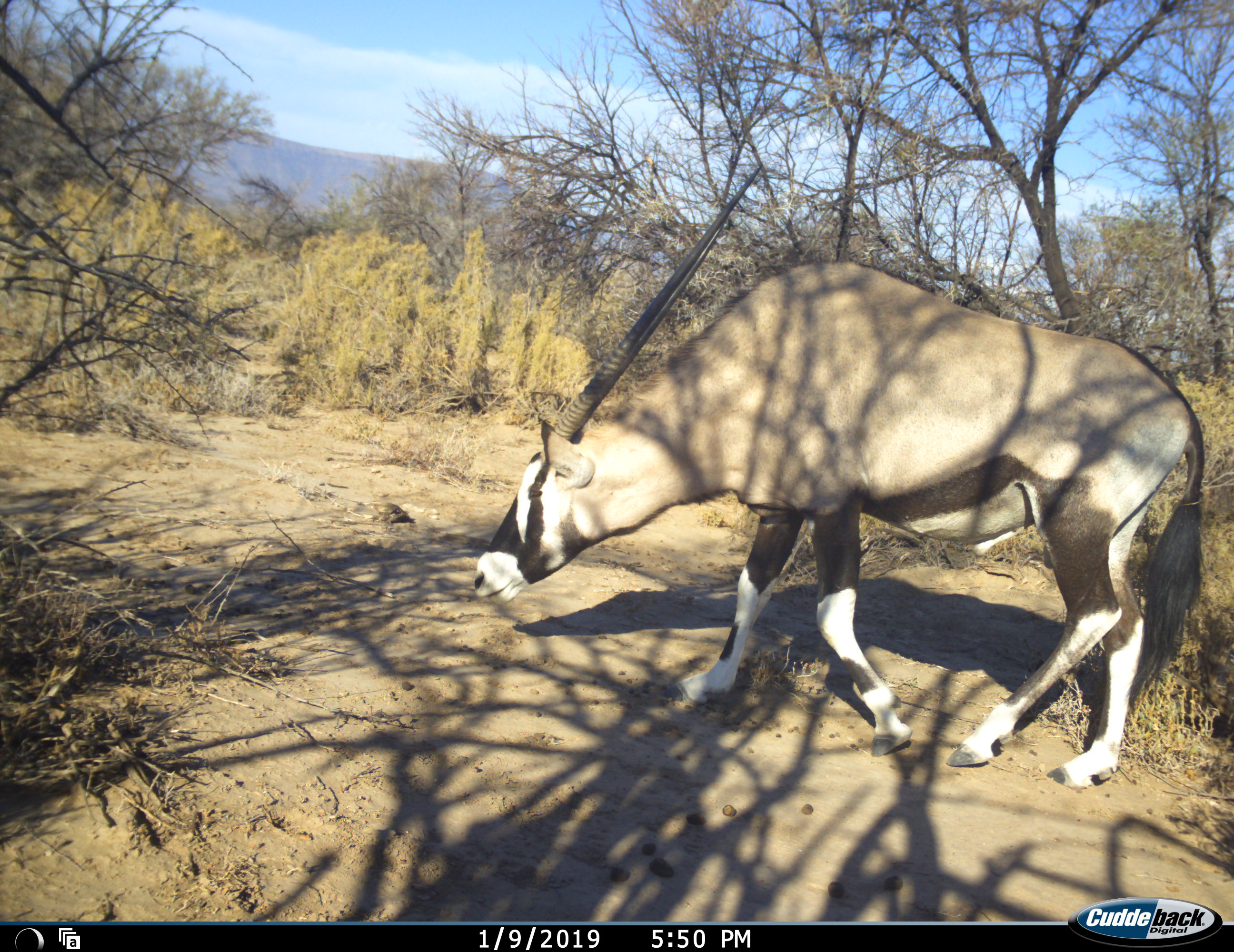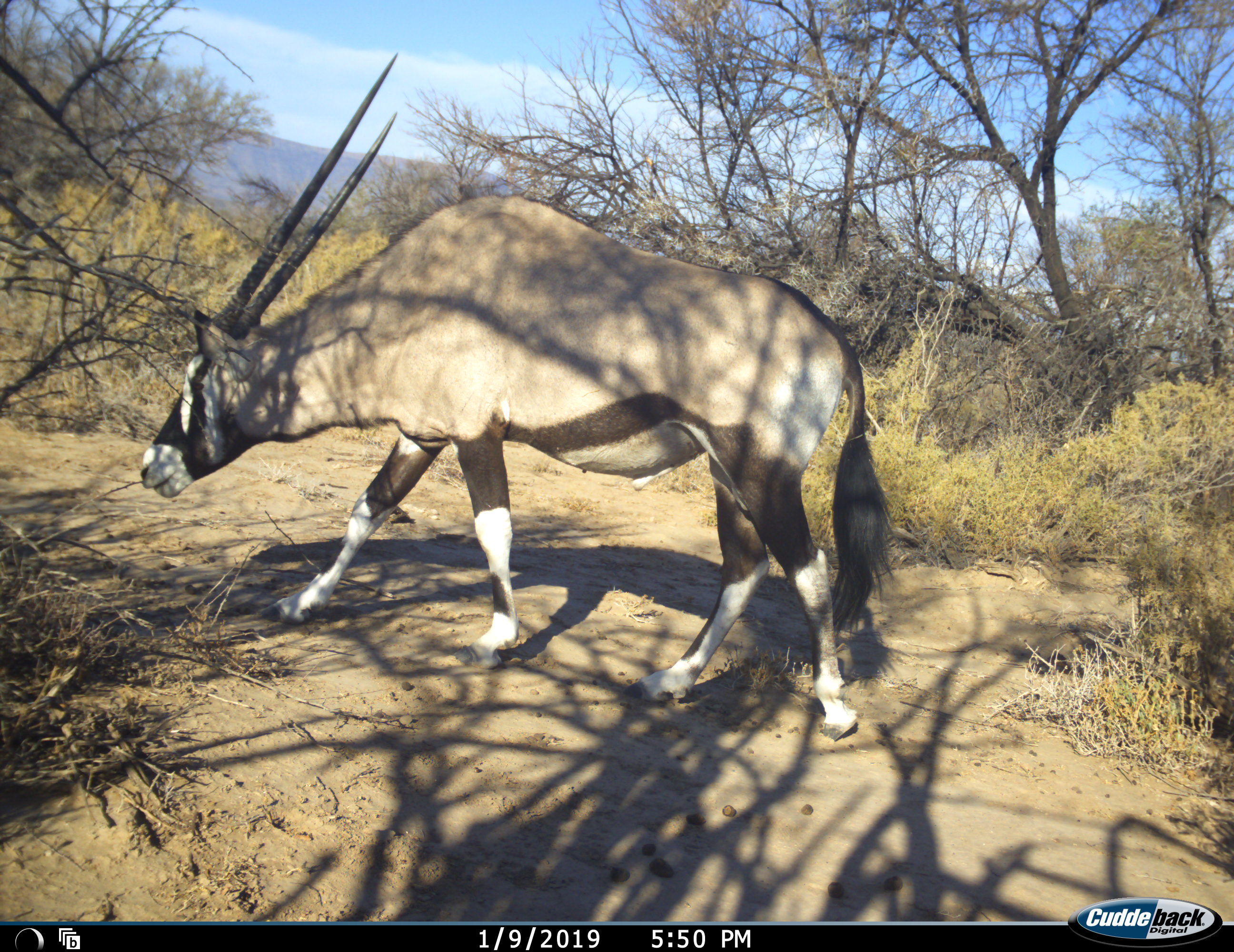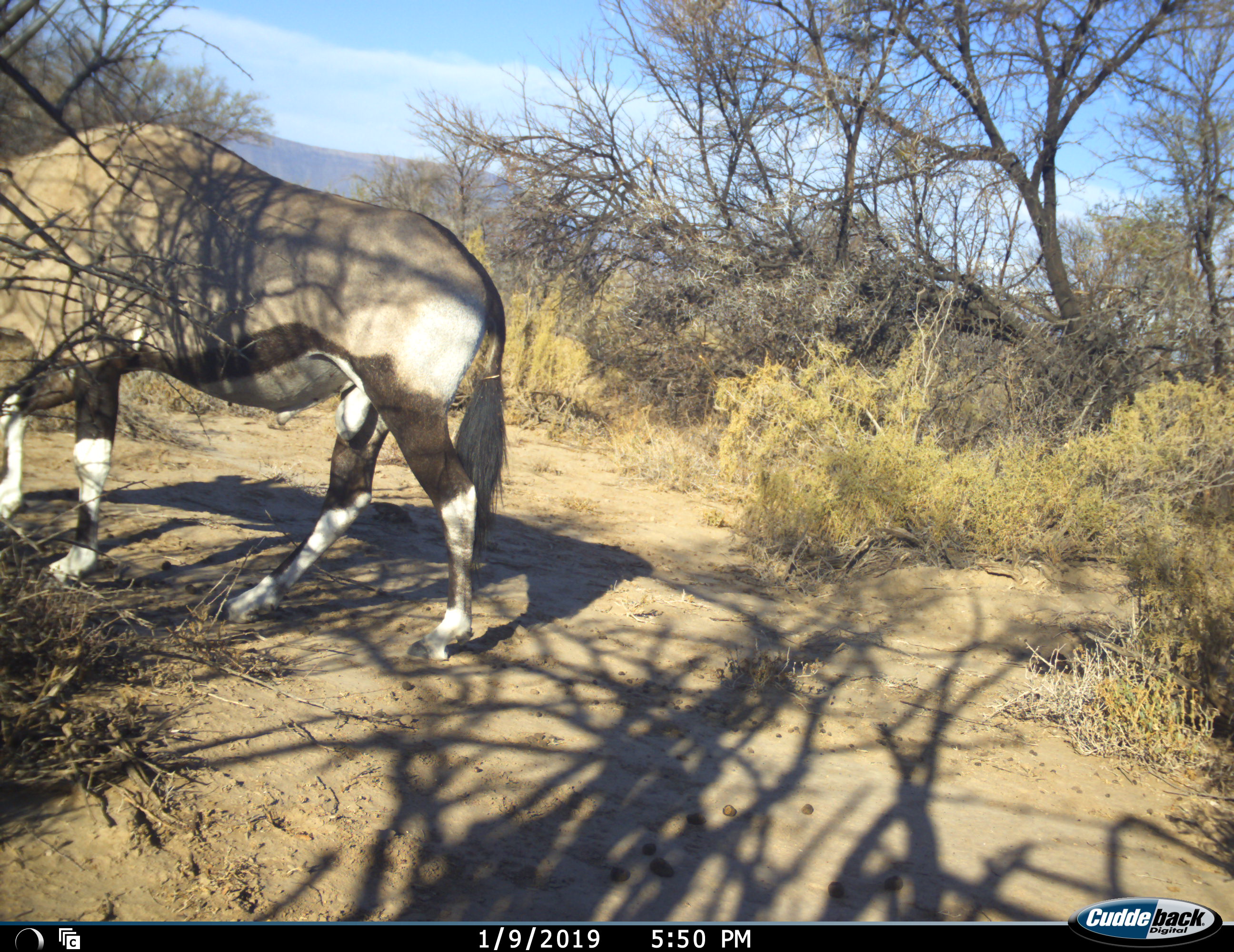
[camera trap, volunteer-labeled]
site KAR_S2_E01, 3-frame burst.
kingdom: Animalia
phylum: Chordata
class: Mammalia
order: Artiodactyla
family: Bovidae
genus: Oryx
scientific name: Oryx gazella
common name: gemsbok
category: oryx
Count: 1.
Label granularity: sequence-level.